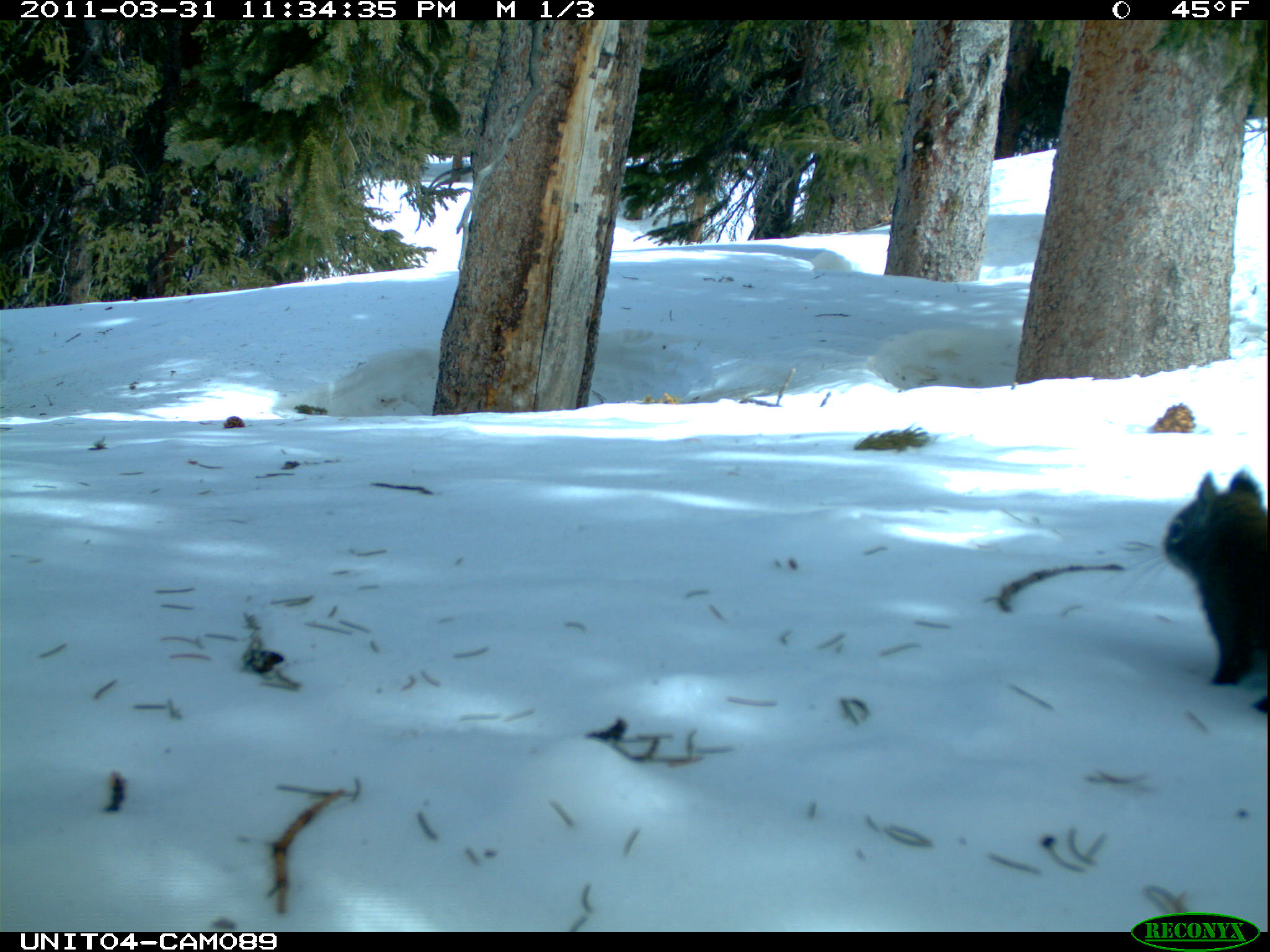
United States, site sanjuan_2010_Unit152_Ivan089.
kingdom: Animalia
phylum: Chordata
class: Mammalia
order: Rodentia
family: Sciuridae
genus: Tamiasciurus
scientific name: Tamiasciurus hudsonicus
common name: american red squirrel